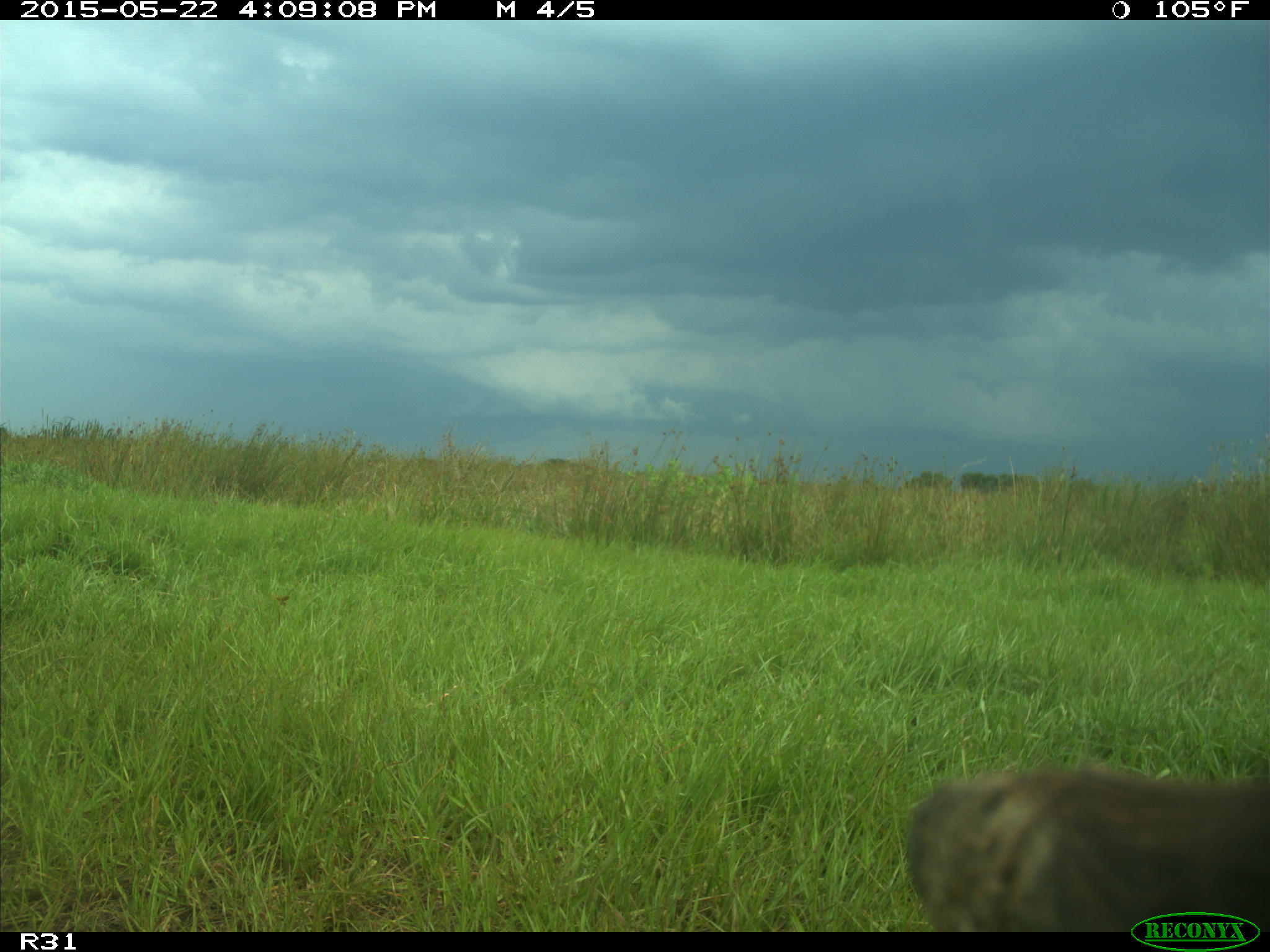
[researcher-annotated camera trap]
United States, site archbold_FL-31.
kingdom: Animalia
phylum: Chordata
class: Mammalia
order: Artiodactyla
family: Bovidae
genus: Bos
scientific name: Bos taurus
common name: domestic cow